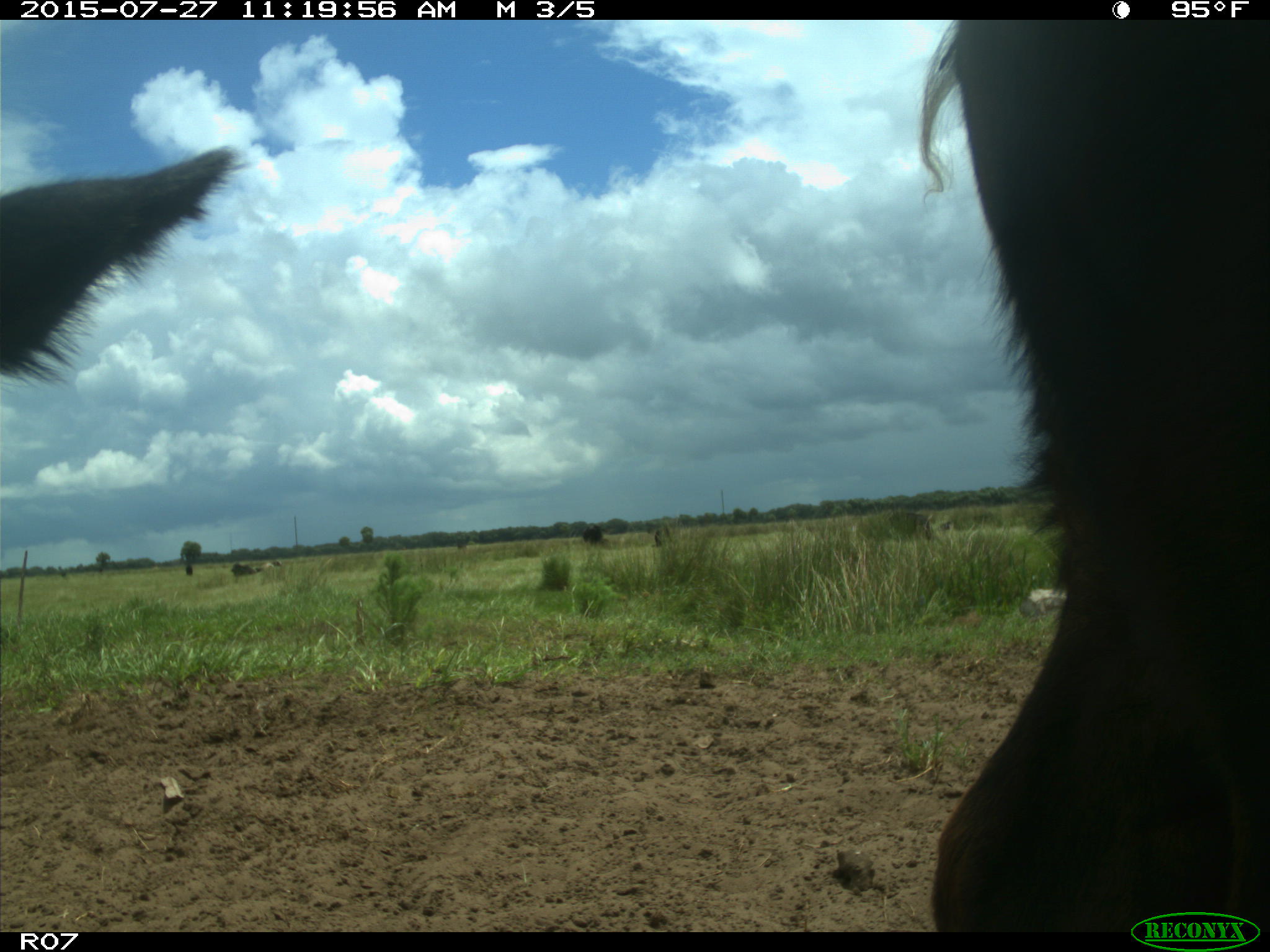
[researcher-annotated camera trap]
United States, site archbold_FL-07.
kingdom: Animalia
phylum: Chordata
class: Mammalia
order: Artiodactyla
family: Bovidae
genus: Bos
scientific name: Bos taurus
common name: domestic cow